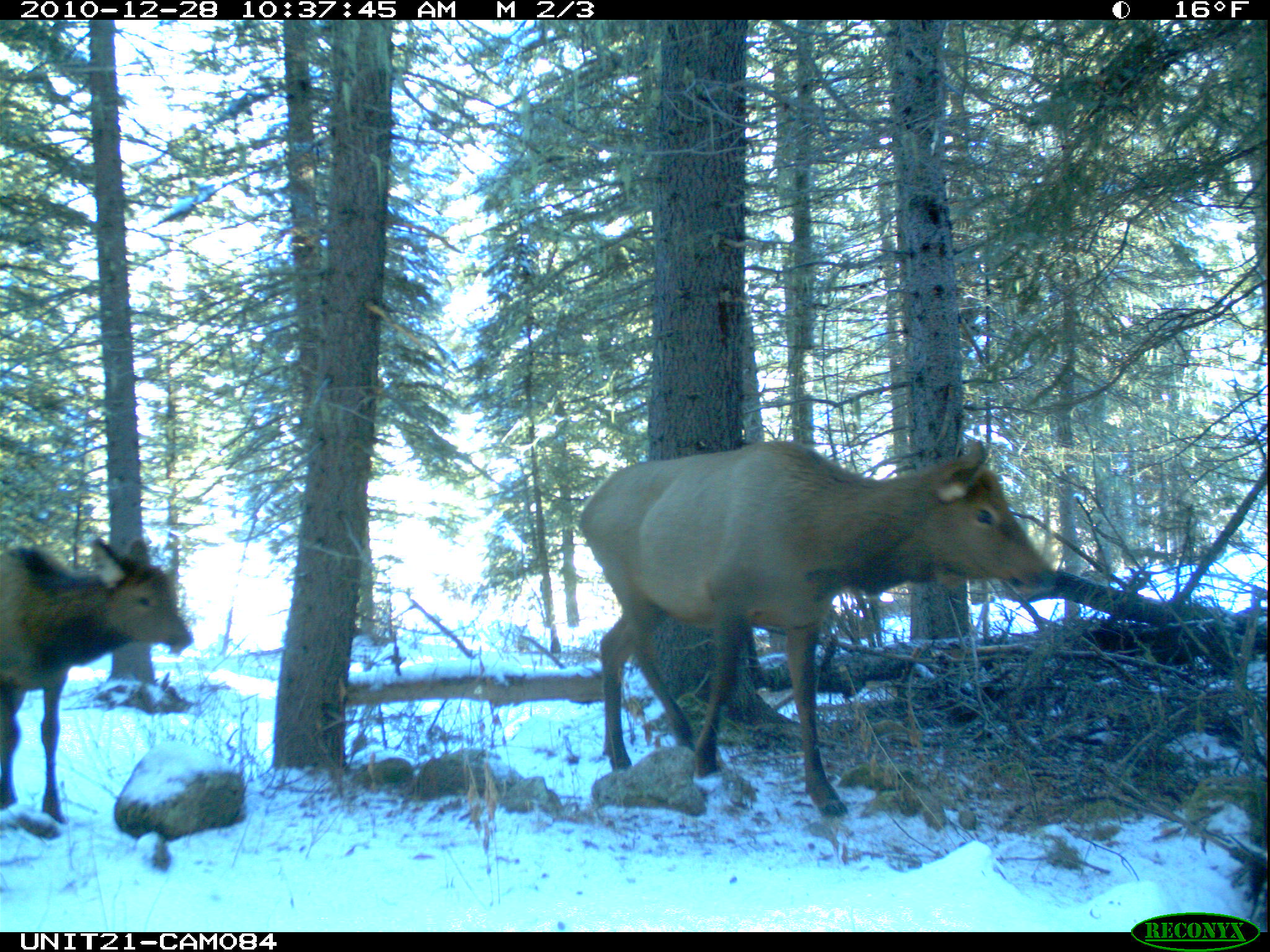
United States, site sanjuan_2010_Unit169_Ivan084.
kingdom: Animalia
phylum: Chordata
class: Mammalia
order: Artiodactyla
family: Cervidae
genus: Cervus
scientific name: Cervus elaphus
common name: red deer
Cervus elaphus (red deer).